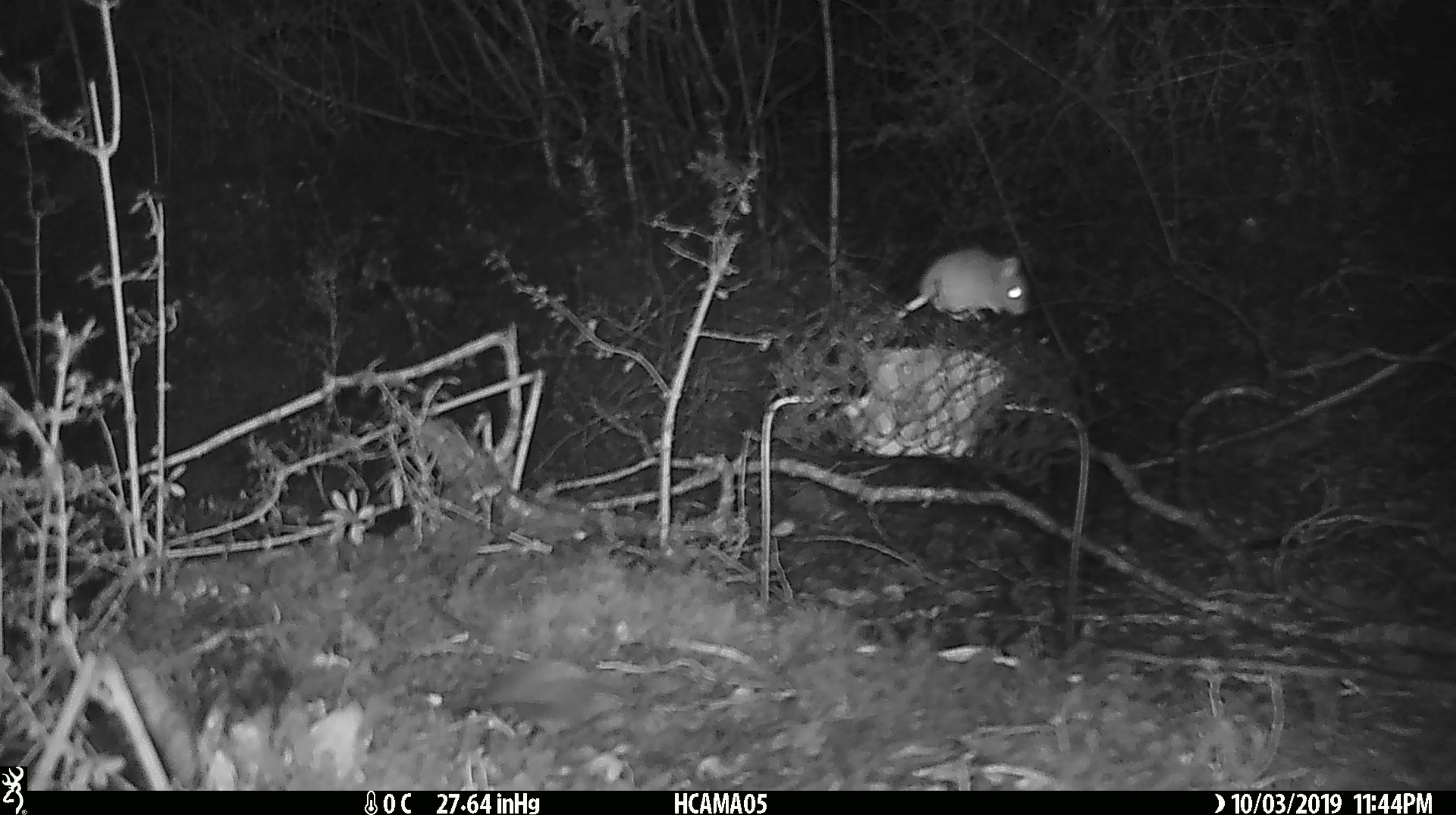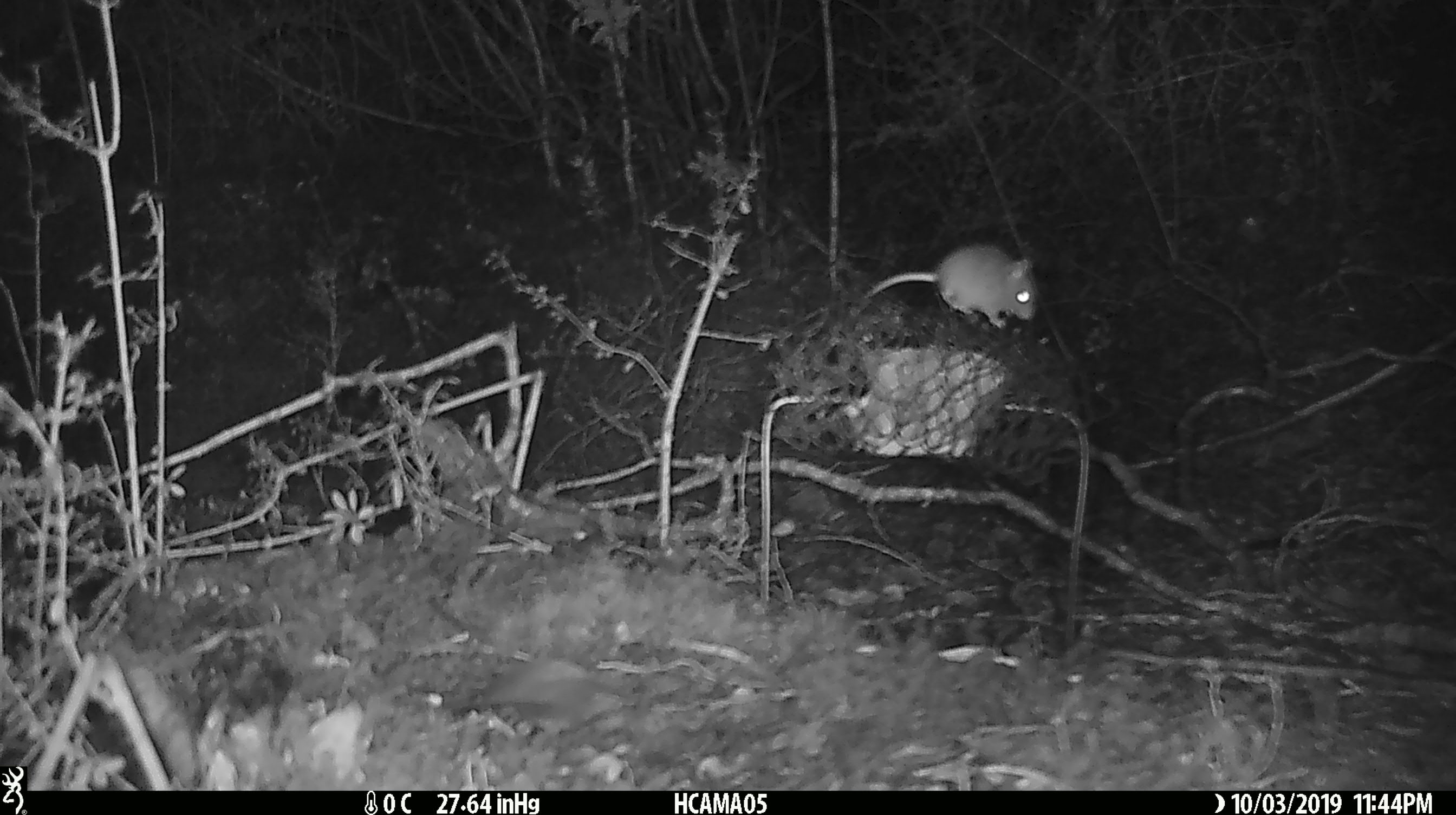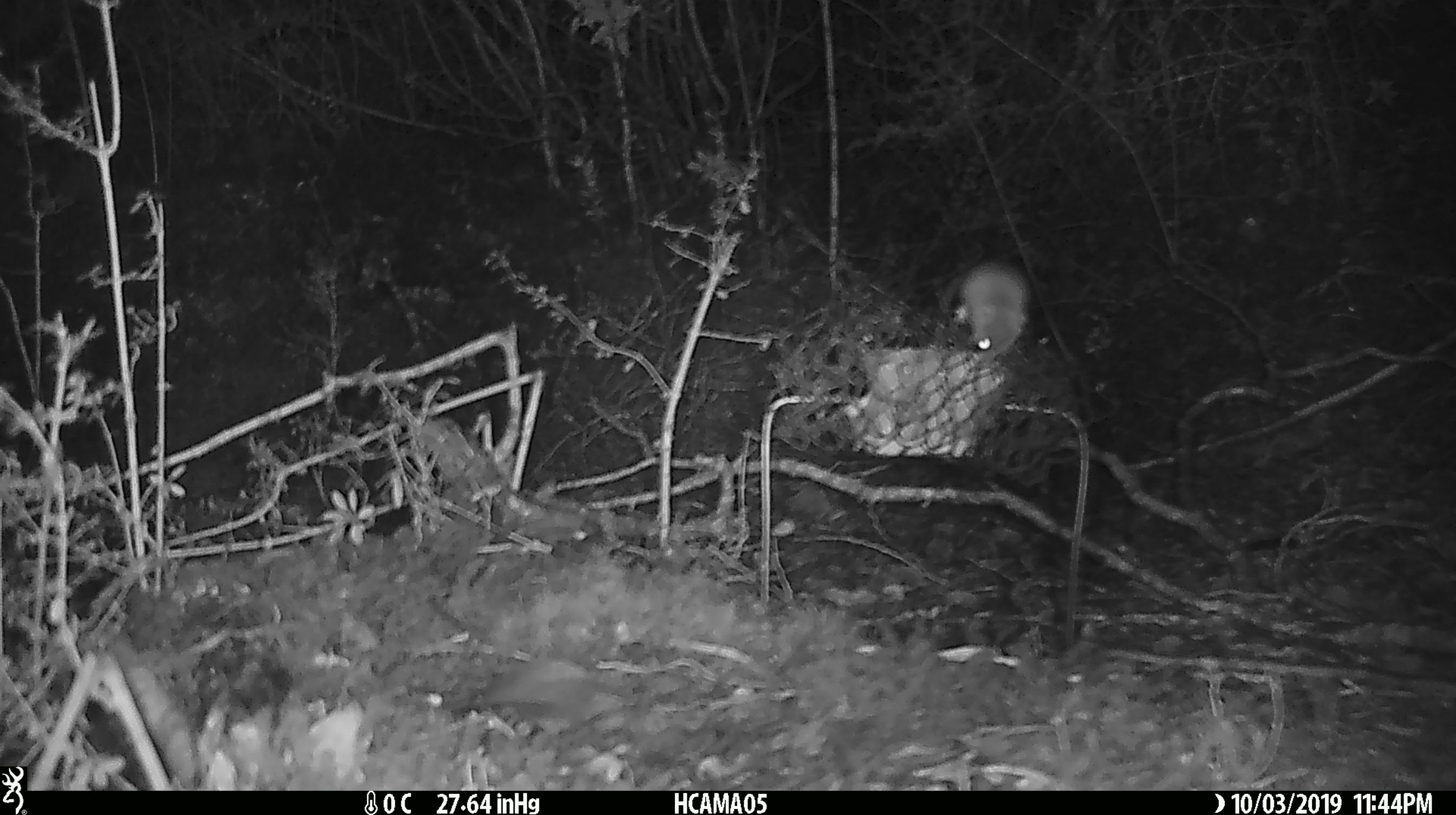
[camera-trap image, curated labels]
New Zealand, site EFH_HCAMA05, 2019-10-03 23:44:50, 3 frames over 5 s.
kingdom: Animalia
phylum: Chordata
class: Mammalia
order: Rodentia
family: Muridae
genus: Mus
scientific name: Mus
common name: mouse